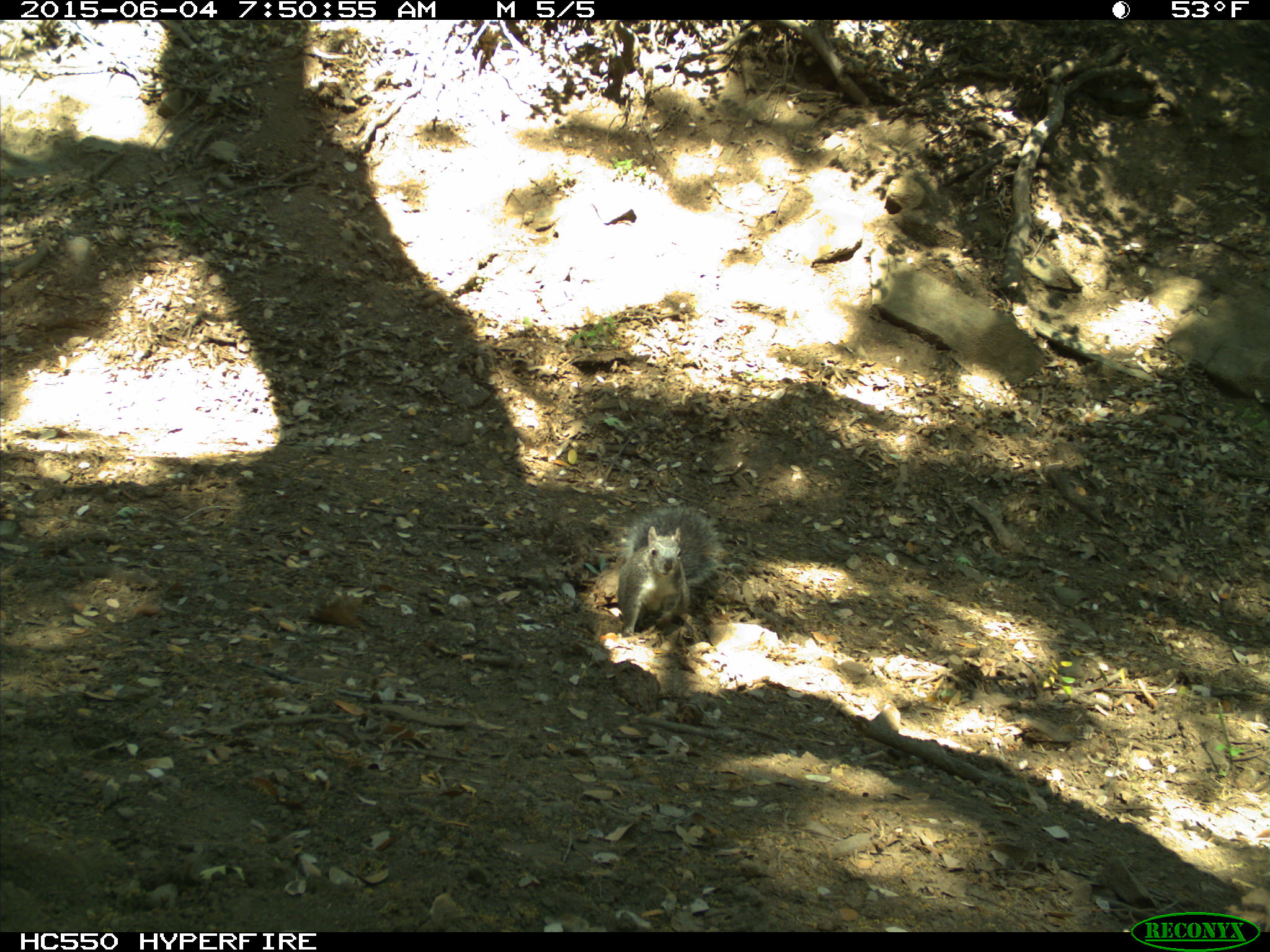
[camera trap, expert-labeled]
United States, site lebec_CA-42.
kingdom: Animalia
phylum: Chordata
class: Mammalia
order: Rodentia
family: Sciuridae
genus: Sciurus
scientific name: Sciurus carolinensis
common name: eastern gray squirrel